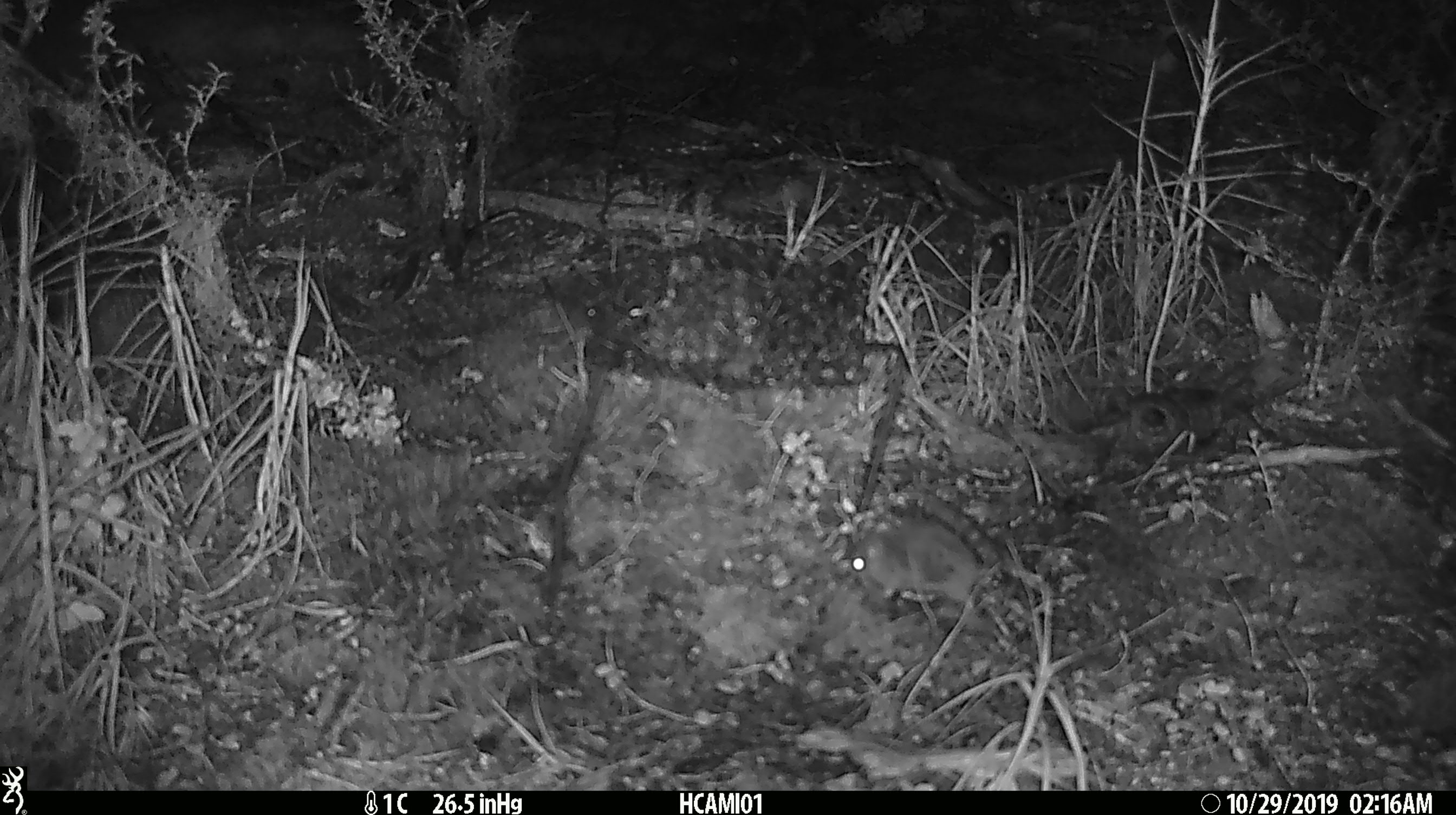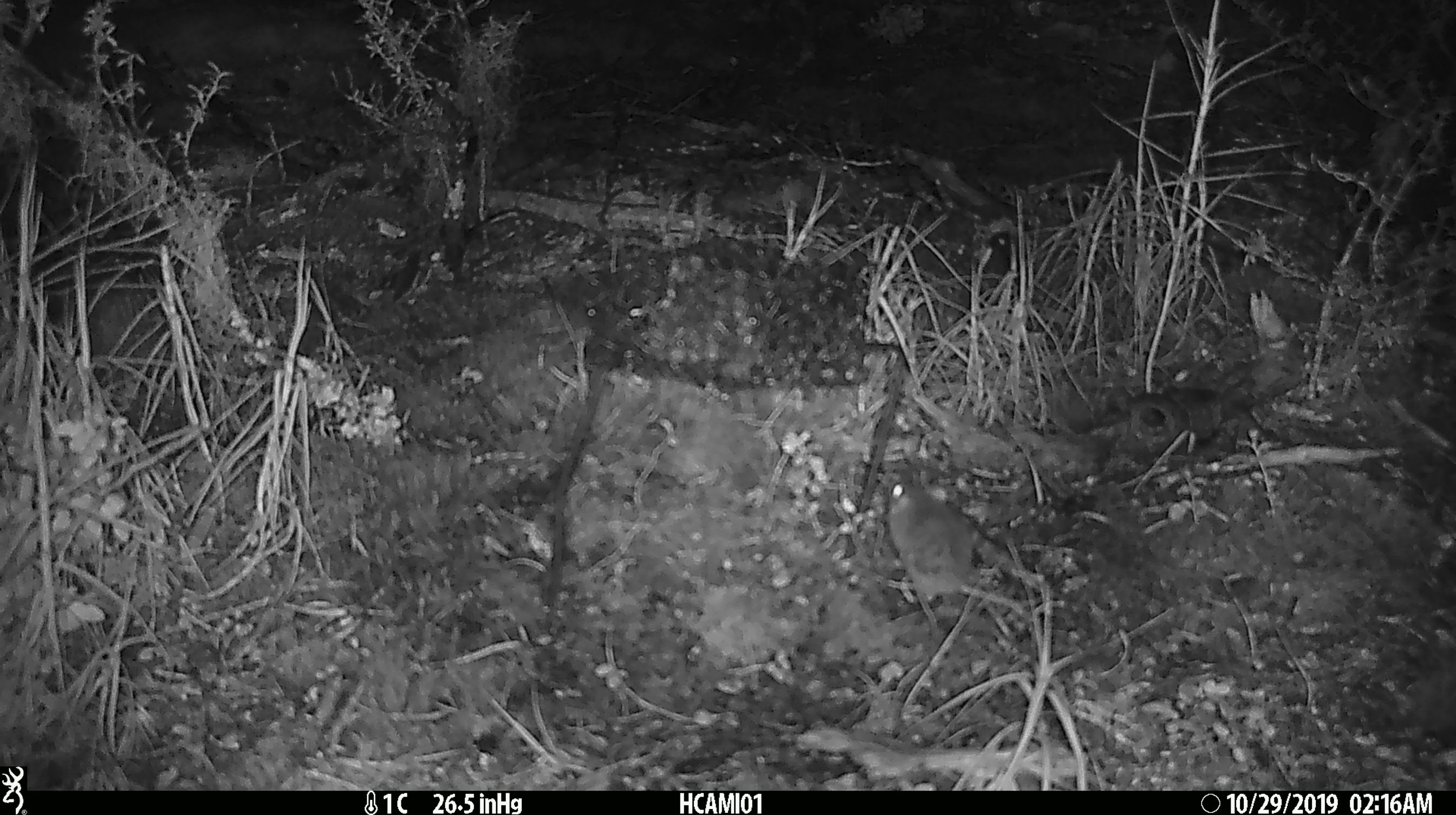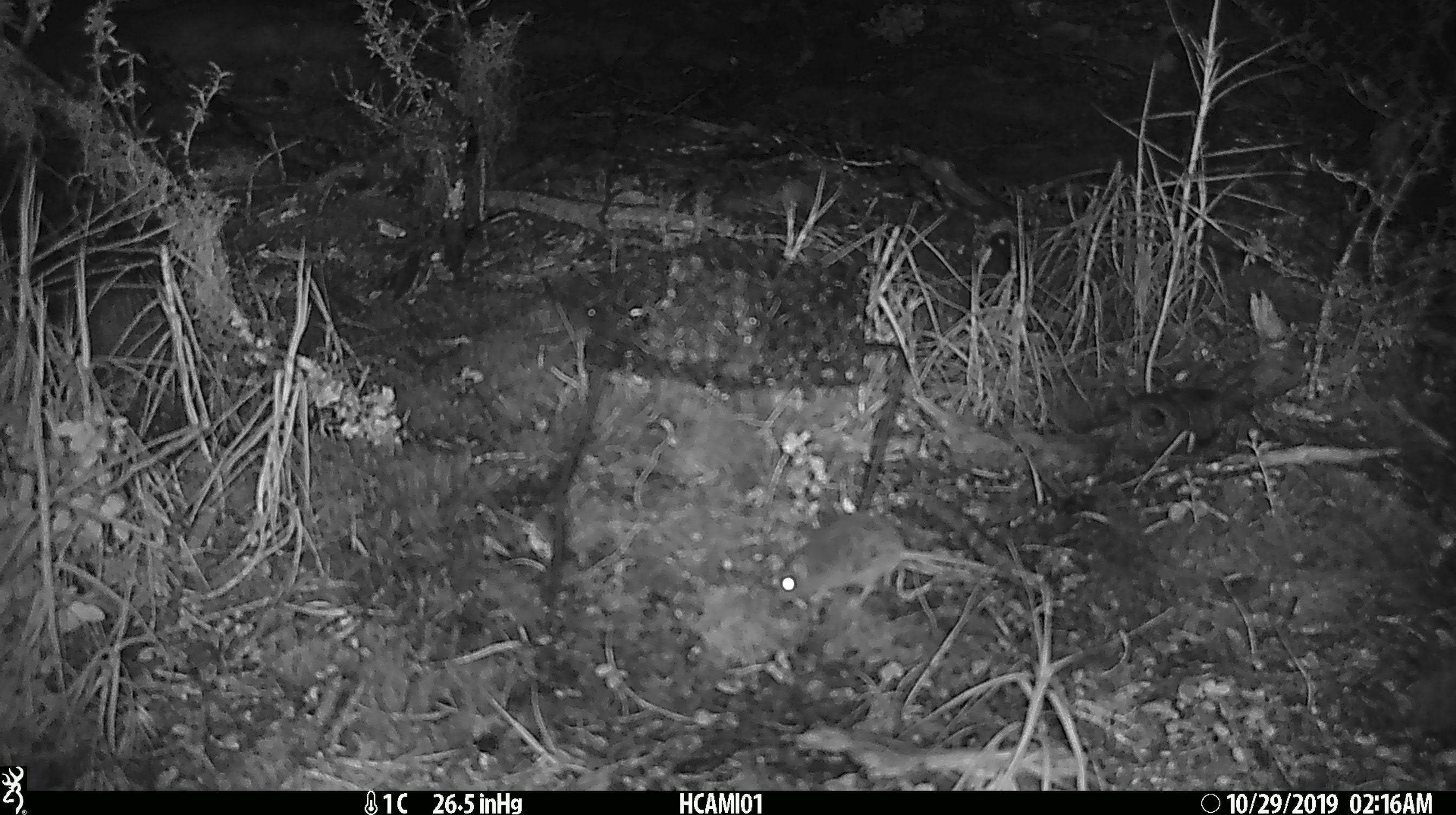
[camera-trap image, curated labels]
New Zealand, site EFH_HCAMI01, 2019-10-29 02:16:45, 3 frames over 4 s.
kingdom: Animalia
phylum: Chordata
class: Mammalia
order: Rodentia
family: Muridae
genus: Mus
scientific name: Mus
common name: mouse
Mouse (Mus).